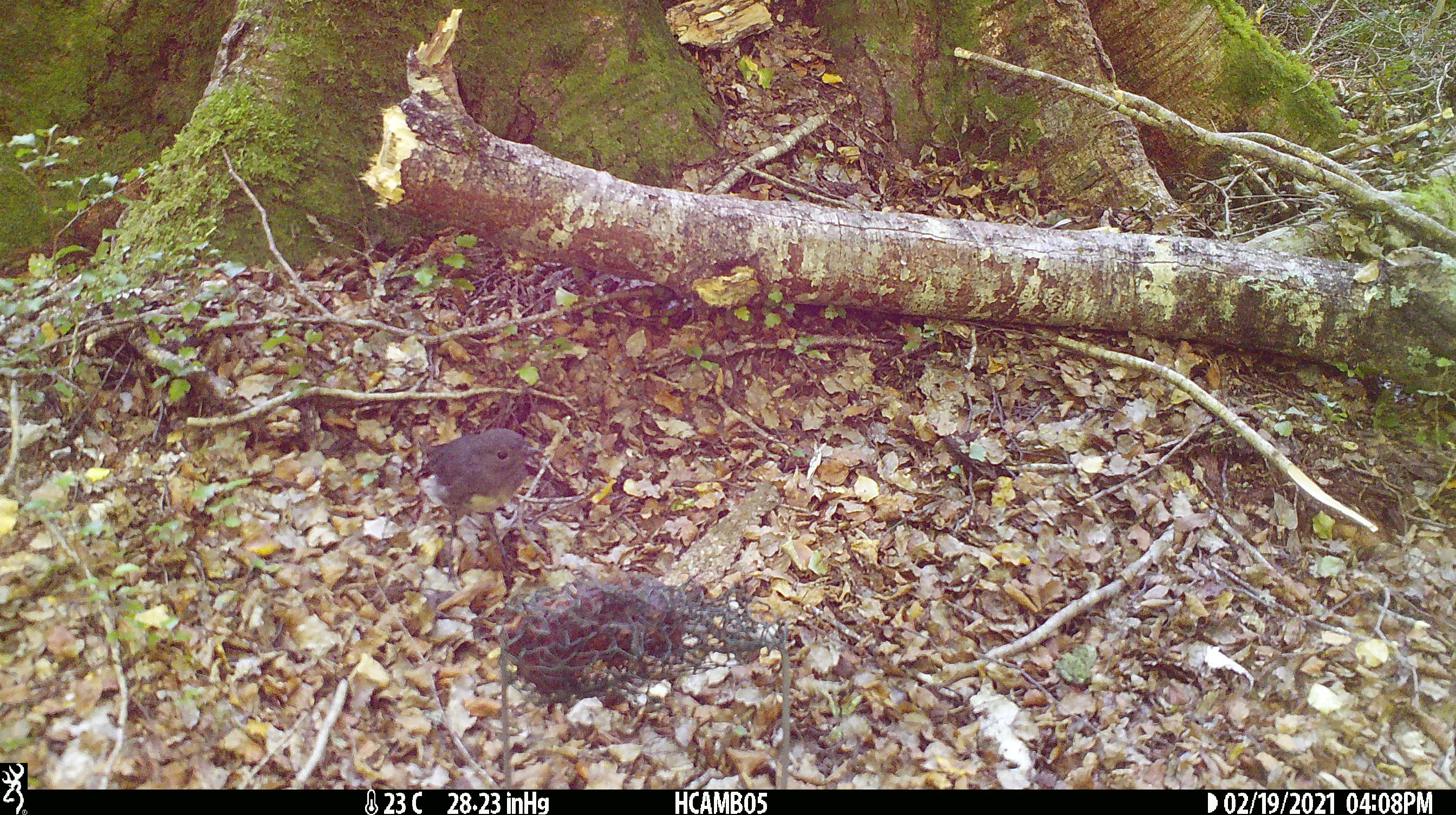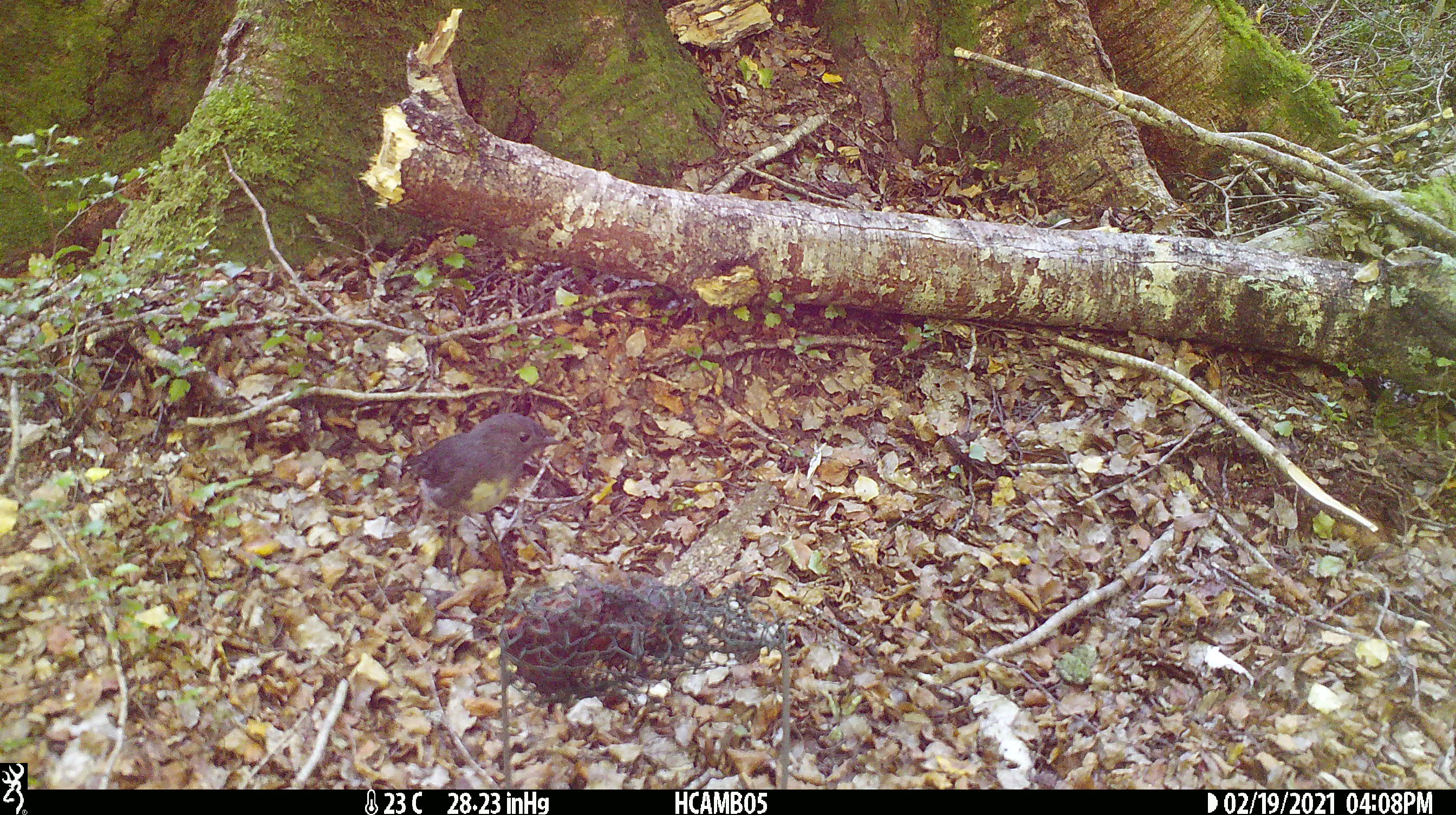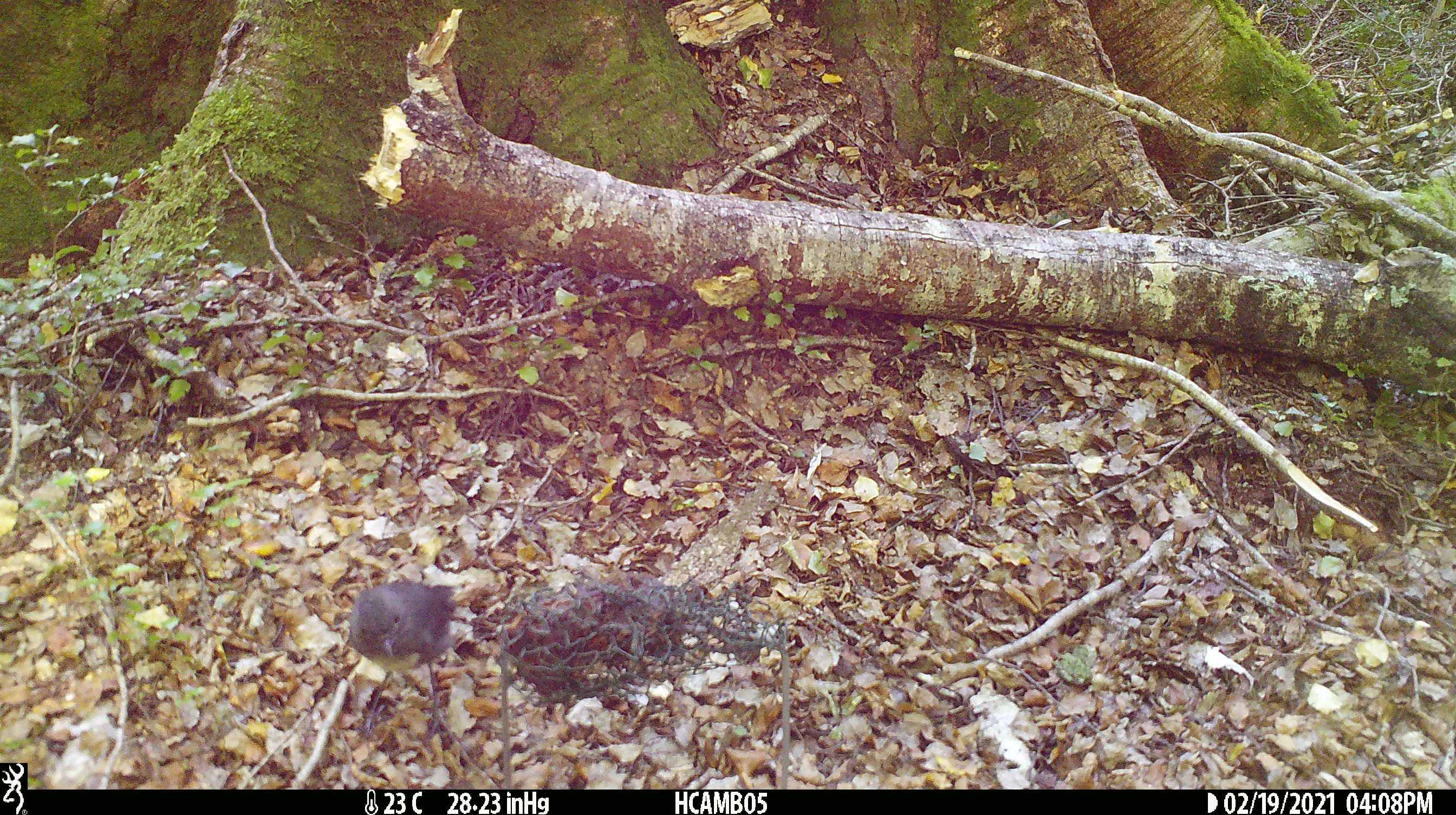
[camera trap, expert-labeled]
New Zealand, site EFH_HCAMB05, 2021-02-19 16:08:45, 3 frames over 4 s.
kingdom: Animalia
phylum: Chordata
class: Aves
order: Passeriformes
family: Petroicidae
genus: Petroica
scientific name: Petroica australis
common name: new zealand robin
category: robin